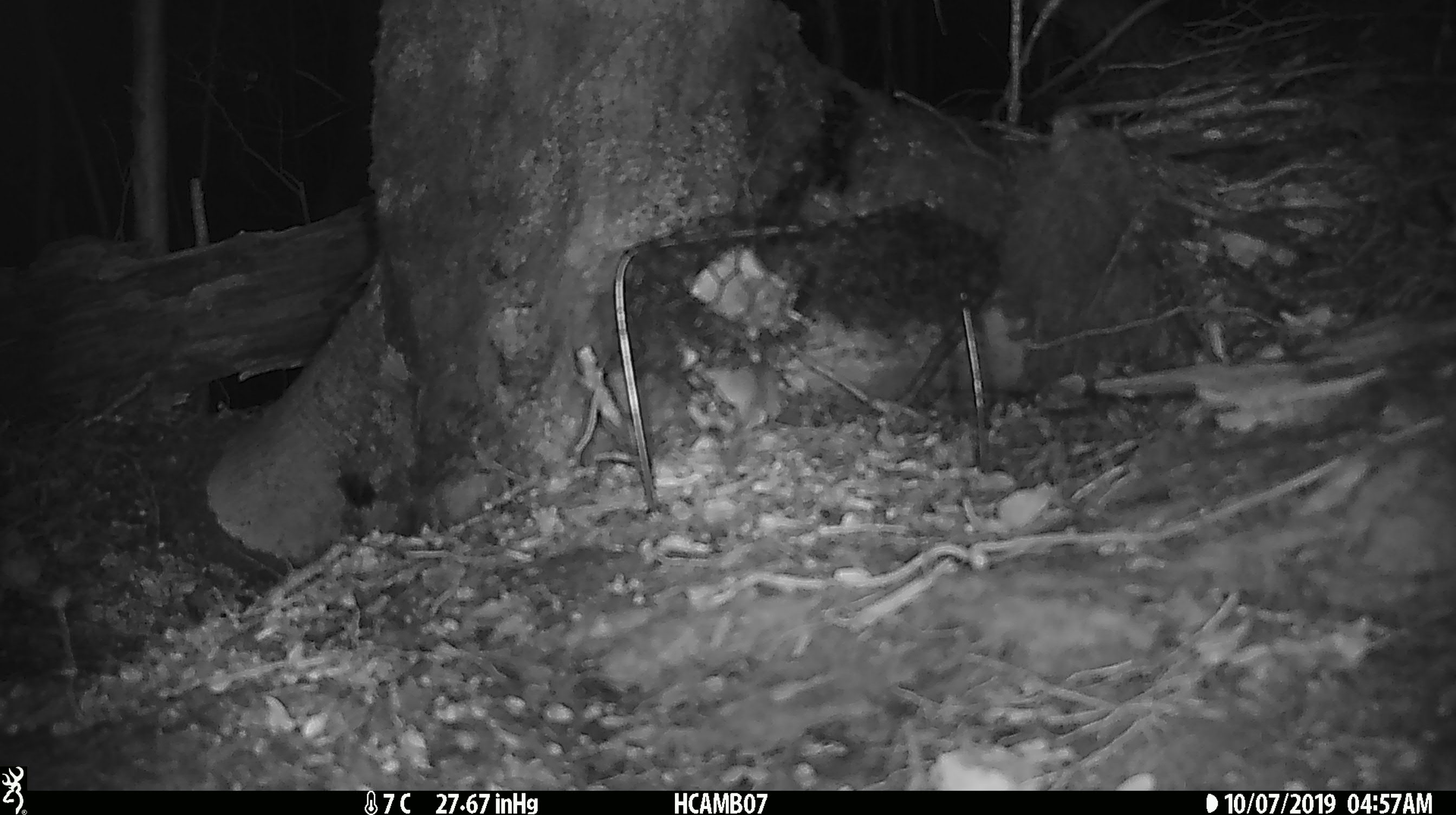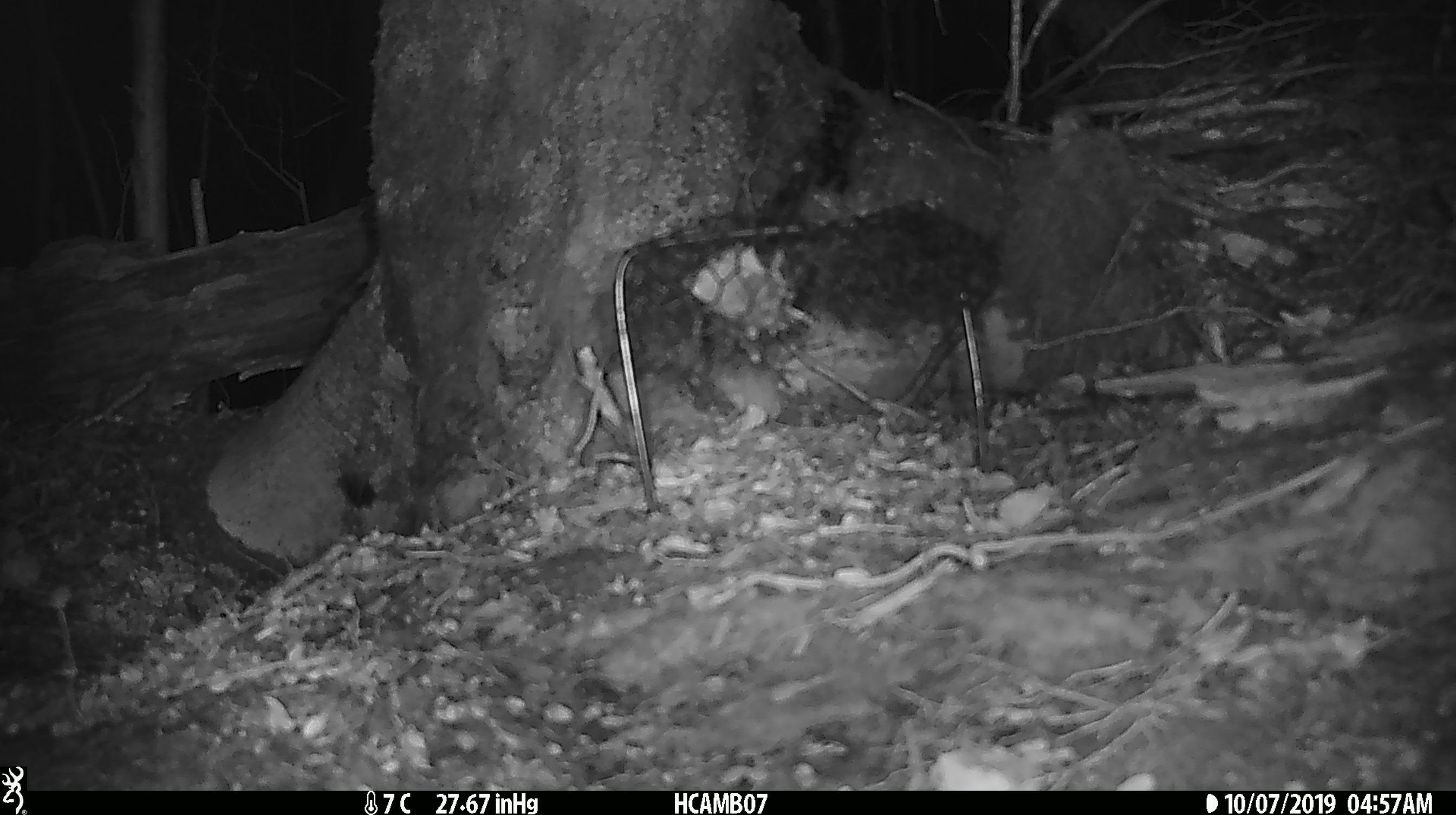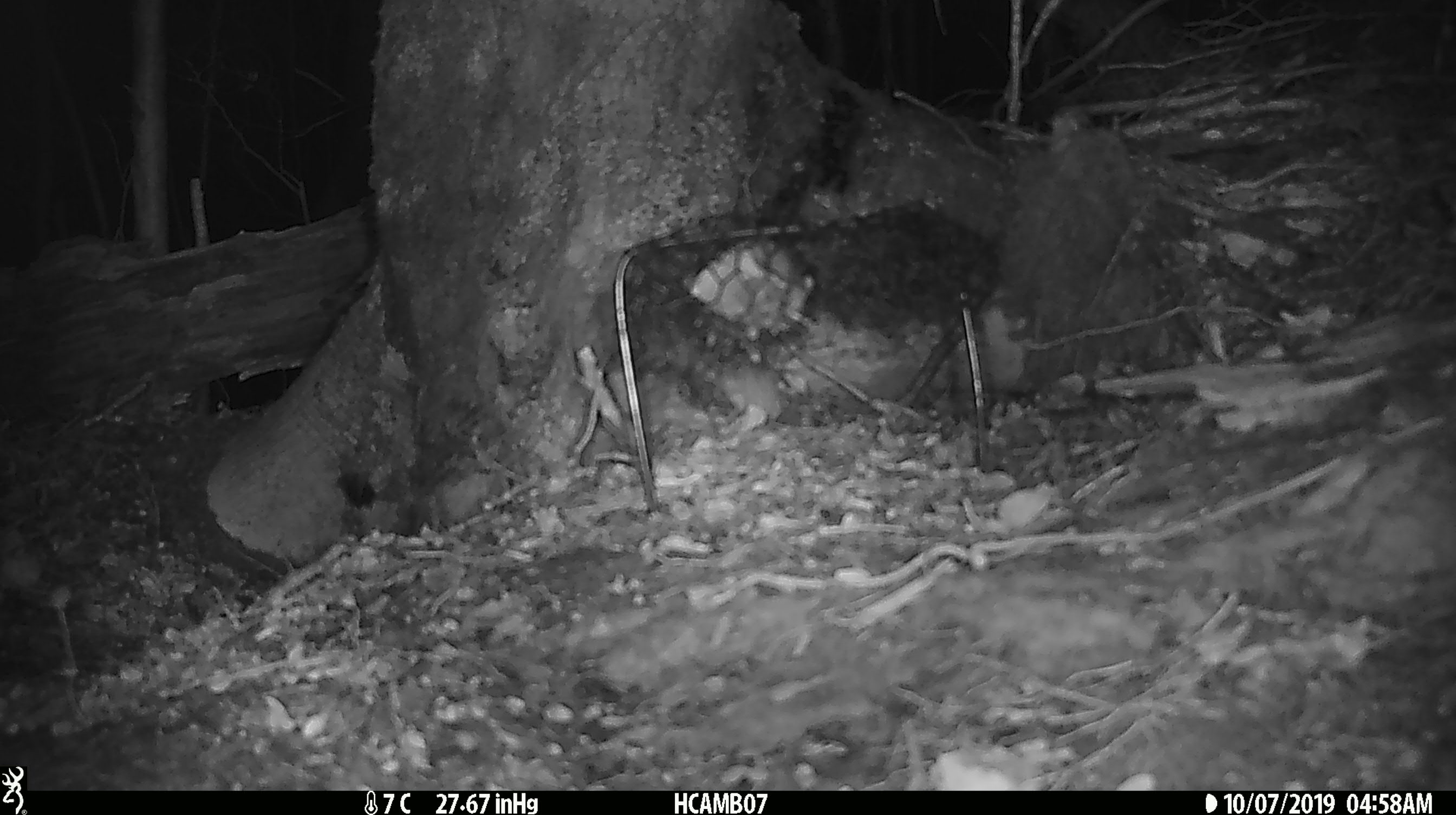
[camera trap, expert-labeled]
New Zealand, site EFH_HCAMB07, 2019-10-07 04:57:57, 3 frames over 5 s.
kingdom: Animalia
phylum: Chordata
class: Mammalia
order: Rodentia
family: Muridae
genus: Mus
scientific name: Mus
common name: mouse